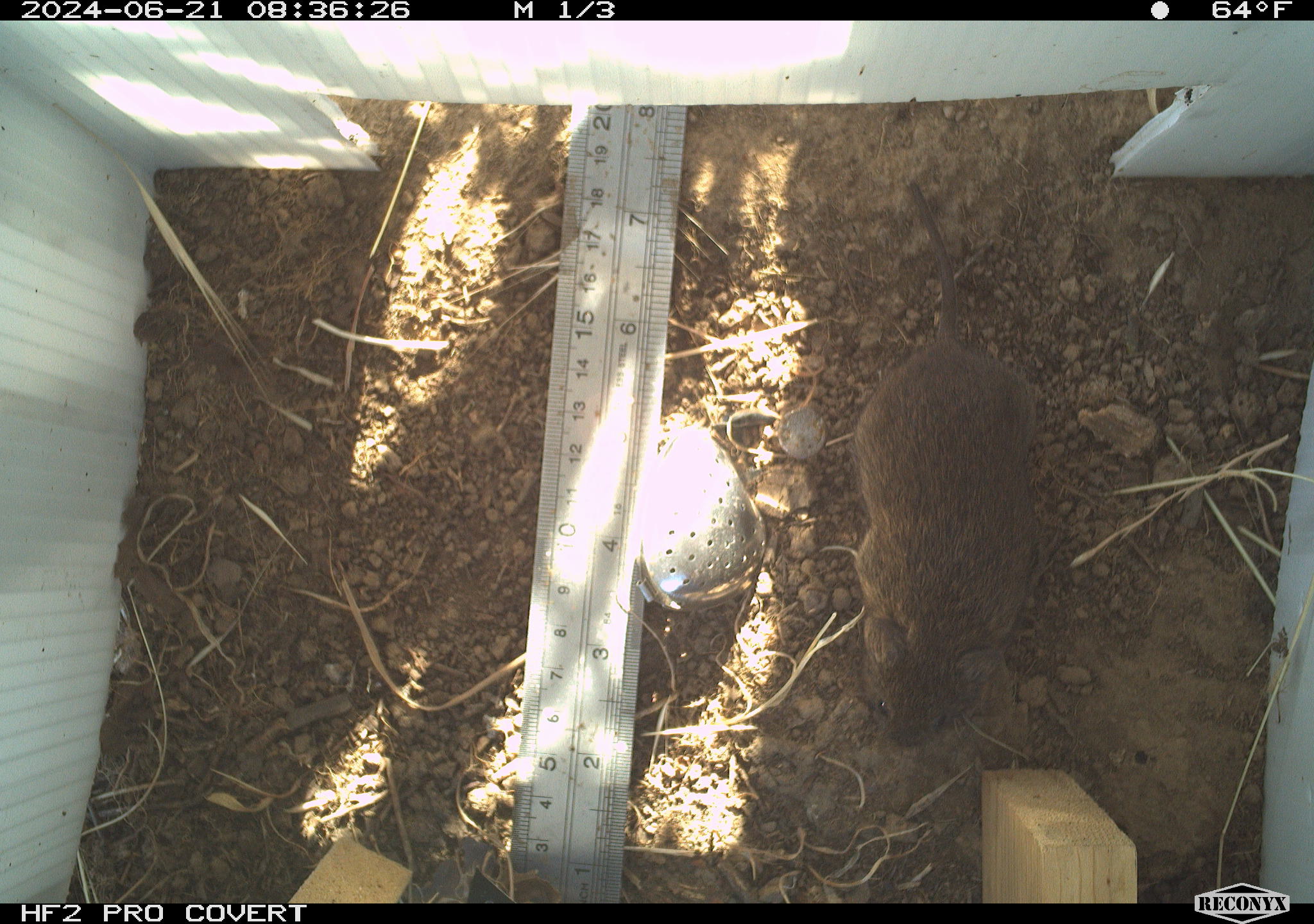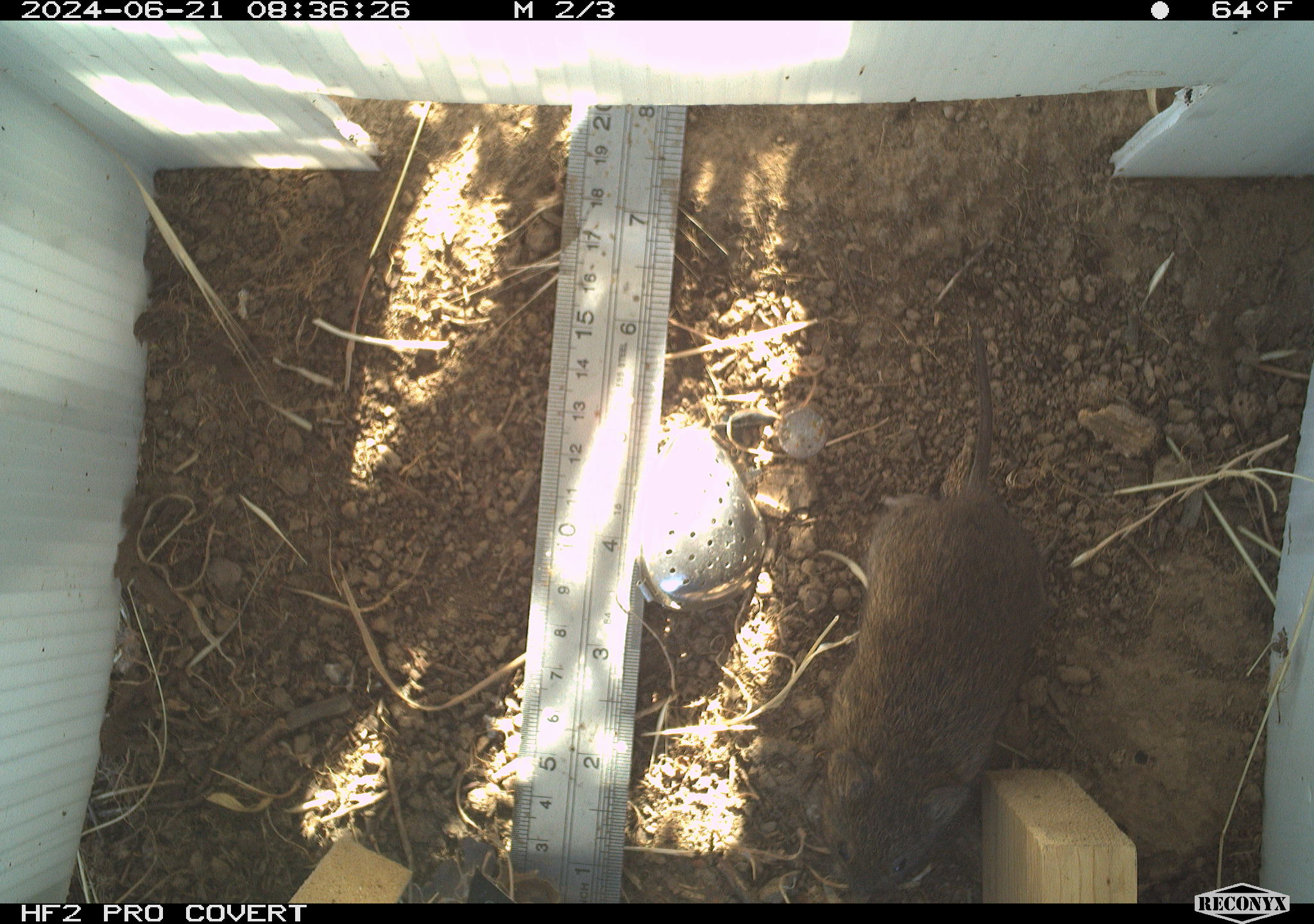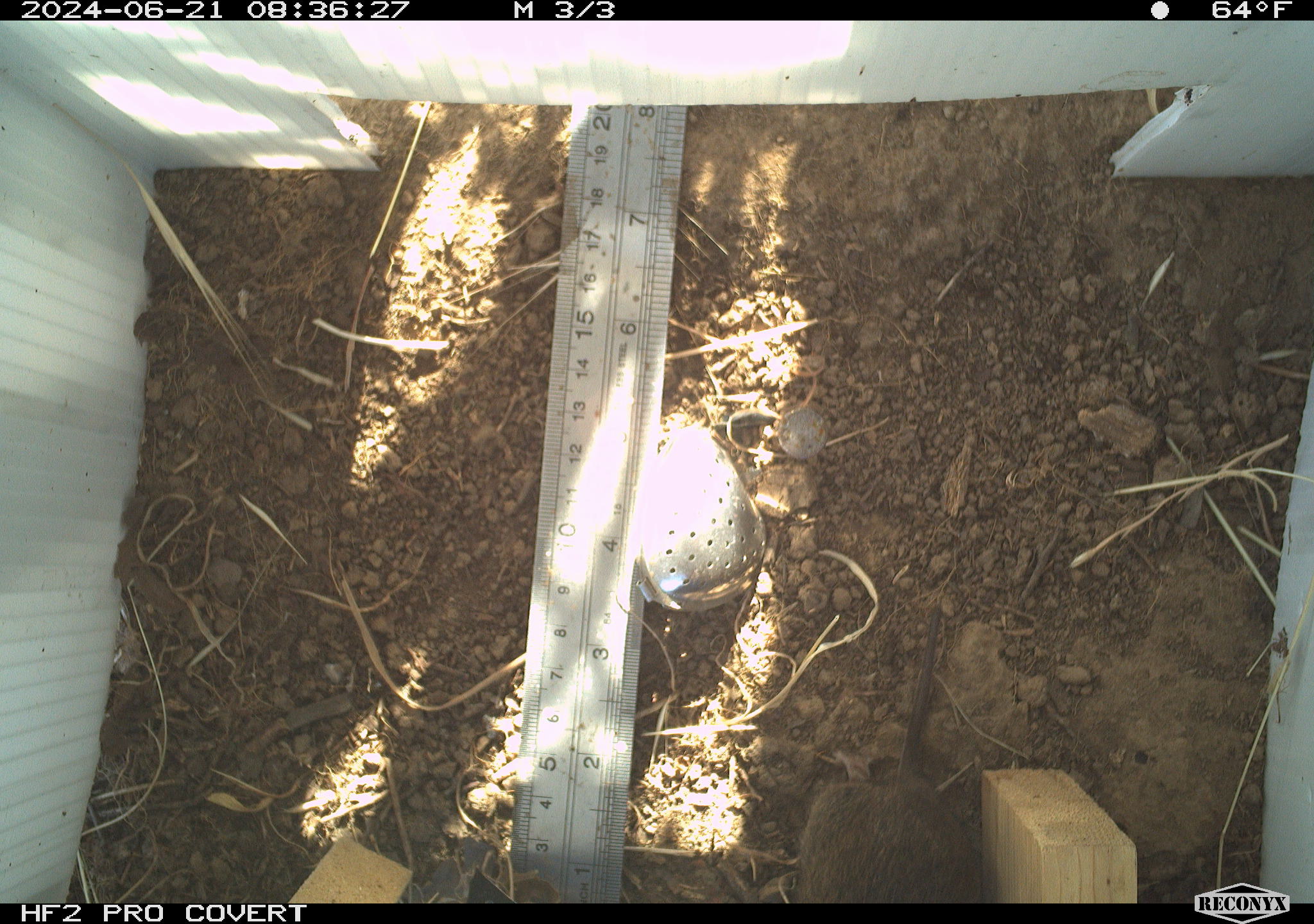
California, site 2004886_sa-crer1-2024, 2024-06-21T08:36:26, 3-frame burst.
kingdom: Animalia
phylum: Chordata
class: Mammalia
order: Rodentia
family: Cricetidae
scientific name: Arvicolinae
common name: voles, lemmings, and muskrats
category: arvicolinae subfamily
Arvicolinae subfamily (voles, lemmings, and muskrats) (Arvicolinae).